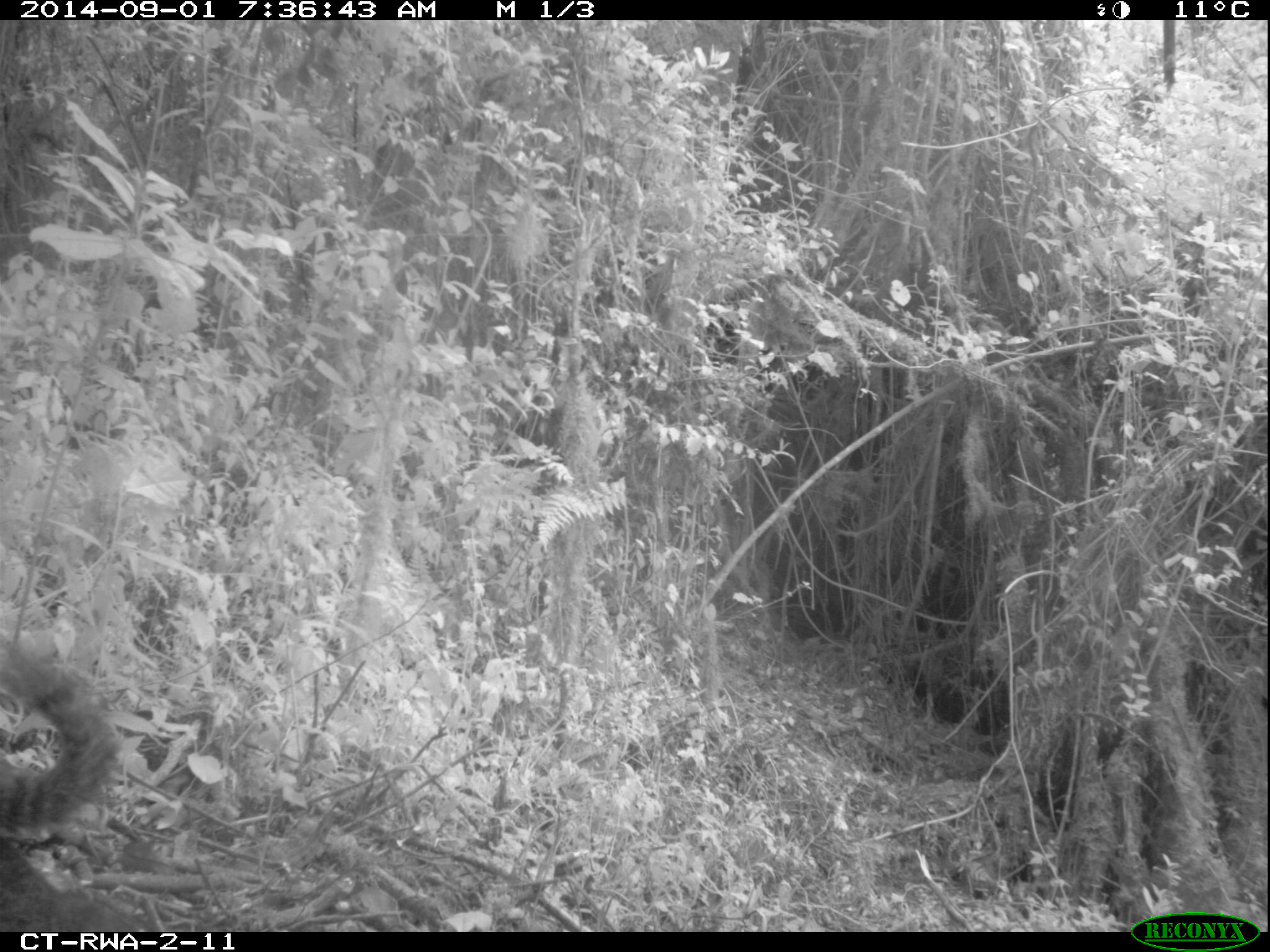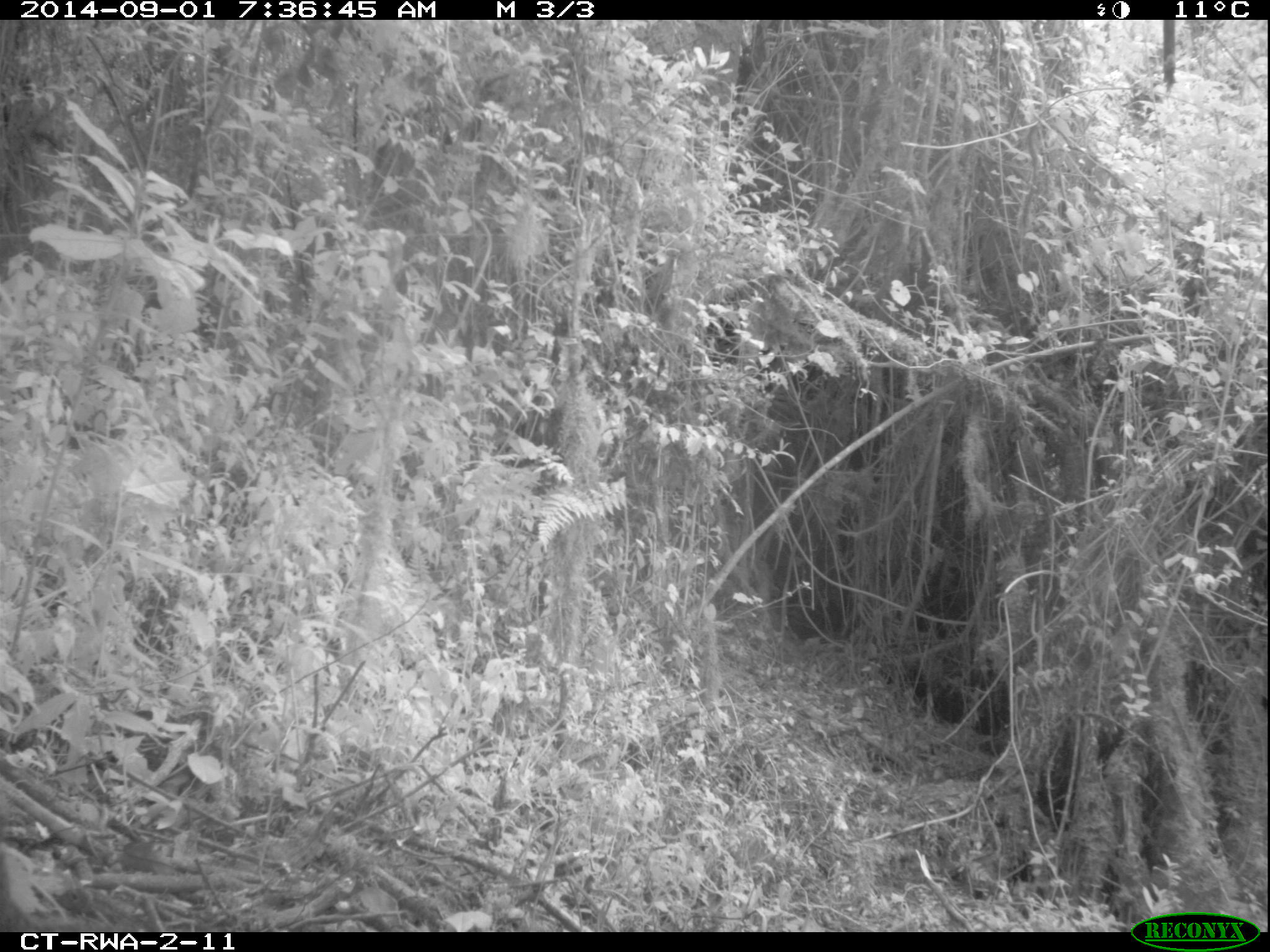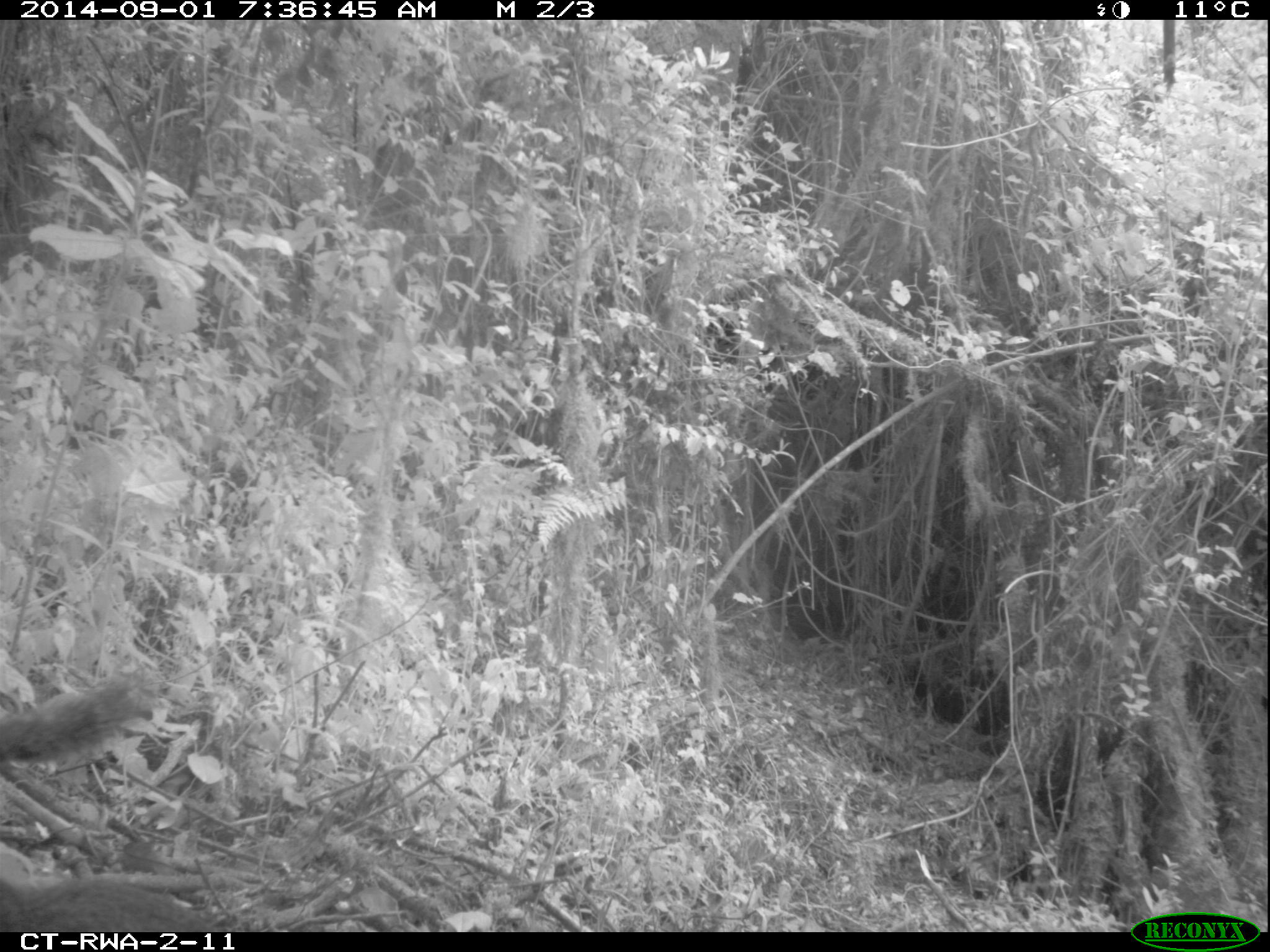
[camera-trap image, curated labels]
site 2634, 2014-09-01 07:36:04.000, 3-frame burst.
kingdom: Animalia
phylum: Chordata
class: Mammalia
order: Rodentia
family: Sciuridae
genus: Funisciurus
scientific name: Funisciurus carruthersi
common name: carruther's mountain squirrel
Funisciurus carruthersi (carruther's mountain squirrel), count 1.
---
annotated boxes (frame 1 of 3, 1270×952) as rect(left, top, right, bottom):
funisciurus carruthersi: rect(0, 629, 154, 928)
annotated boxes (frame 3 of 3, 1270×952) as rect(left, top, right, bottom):
funisciurus carruthersi: rect(1, 660, 244, 932)